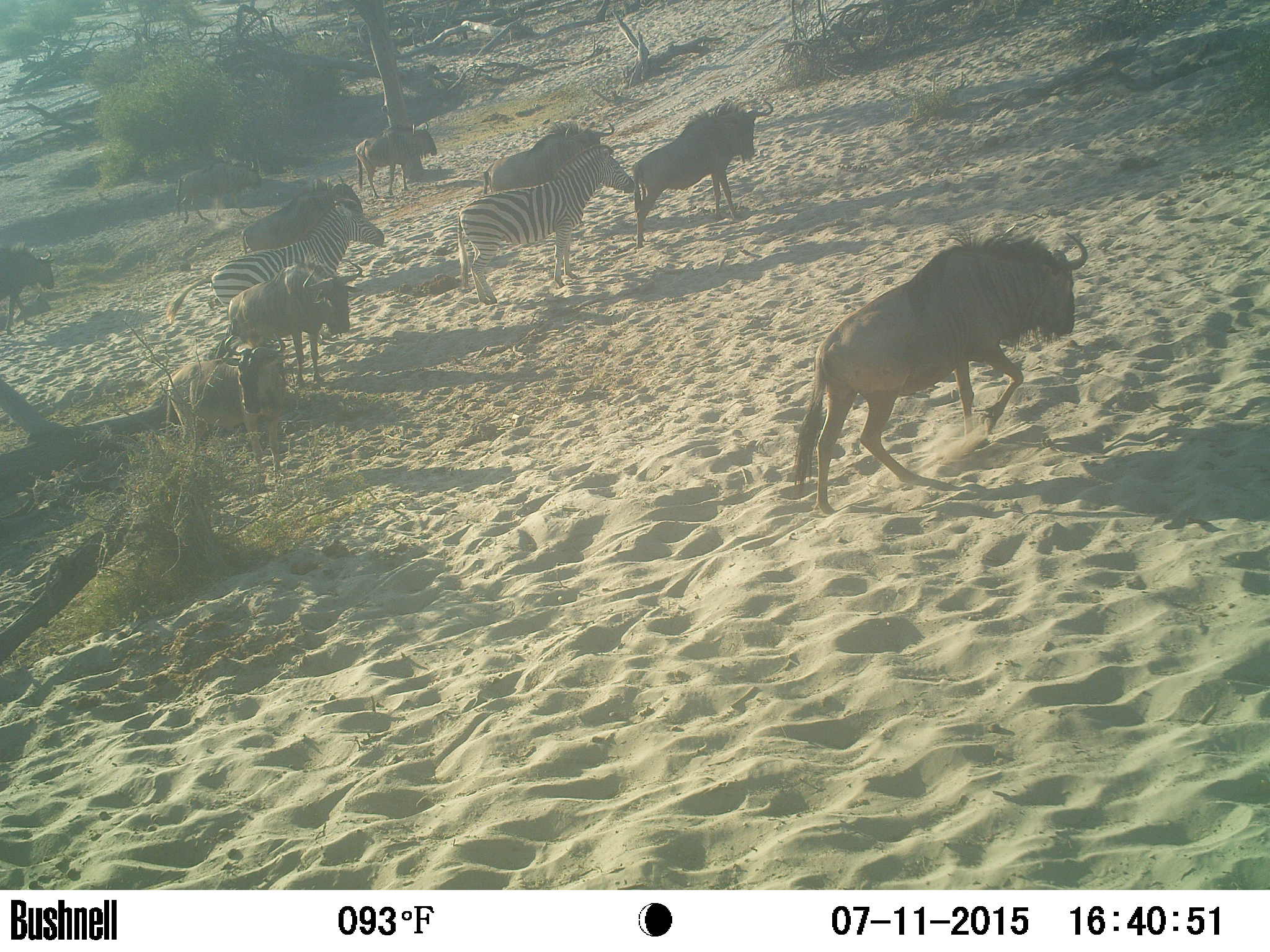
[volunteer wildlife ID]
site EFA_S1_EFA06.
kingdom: Animalia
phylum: Chordata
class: Mammalia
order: Artiodactyla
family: Bovidae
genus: Connochaetes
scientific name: Connochaetes taurinus taurinus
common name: blue wildebeest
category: wildebeestblue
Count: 7.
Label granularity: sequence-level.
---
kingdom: Animalia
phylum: Chordata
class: Mammalia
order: Perissodactyla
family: Equidae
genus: Equus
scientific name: Equus quagga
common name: plains zebra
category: zebraplains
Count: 2.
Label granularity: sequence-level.